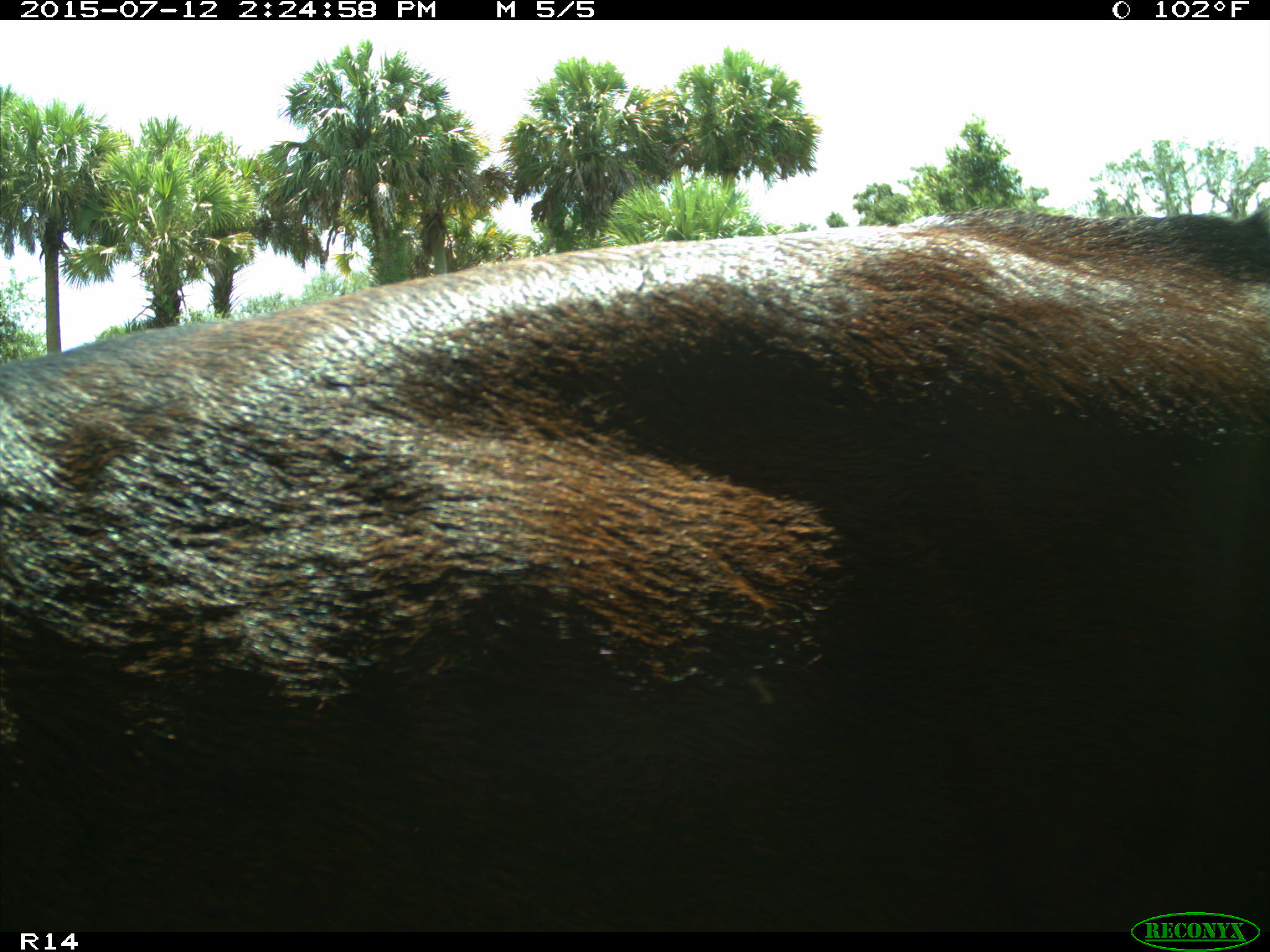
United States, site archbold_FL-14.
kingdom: Animalia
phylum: Chordata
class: Mammalia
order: Artiodactyla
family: Bovidae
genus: Bos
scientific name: Bos taurus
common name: domestic cow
Bos taurus (domestic cow).